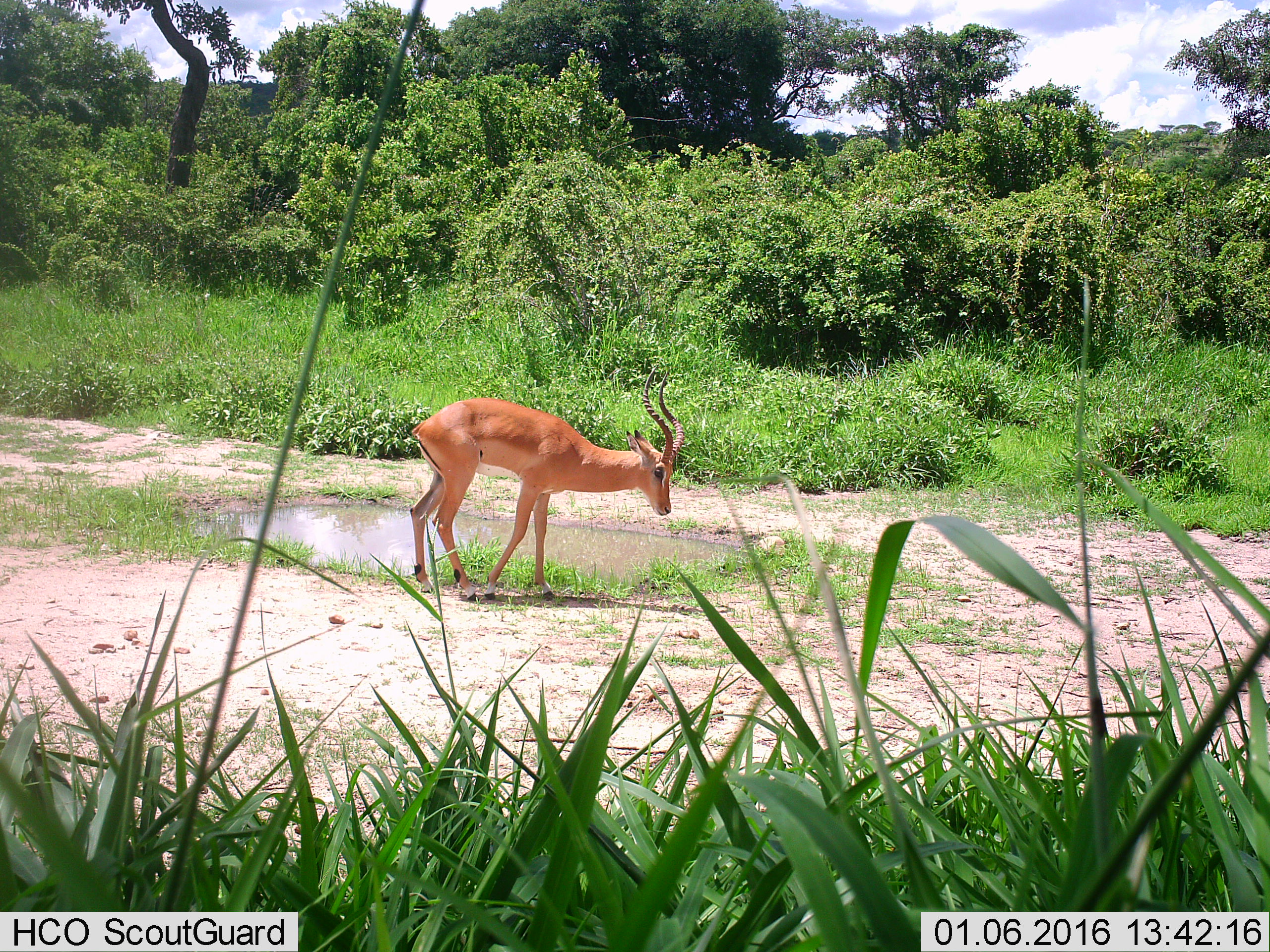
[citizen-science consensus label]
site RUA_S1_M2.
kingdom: Animalia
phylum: Chordata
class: Mammalia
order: Artiodactyla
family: Bovidae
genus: Aepyceros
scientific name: Aepyceros melampus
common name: impala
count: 1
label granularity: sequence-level